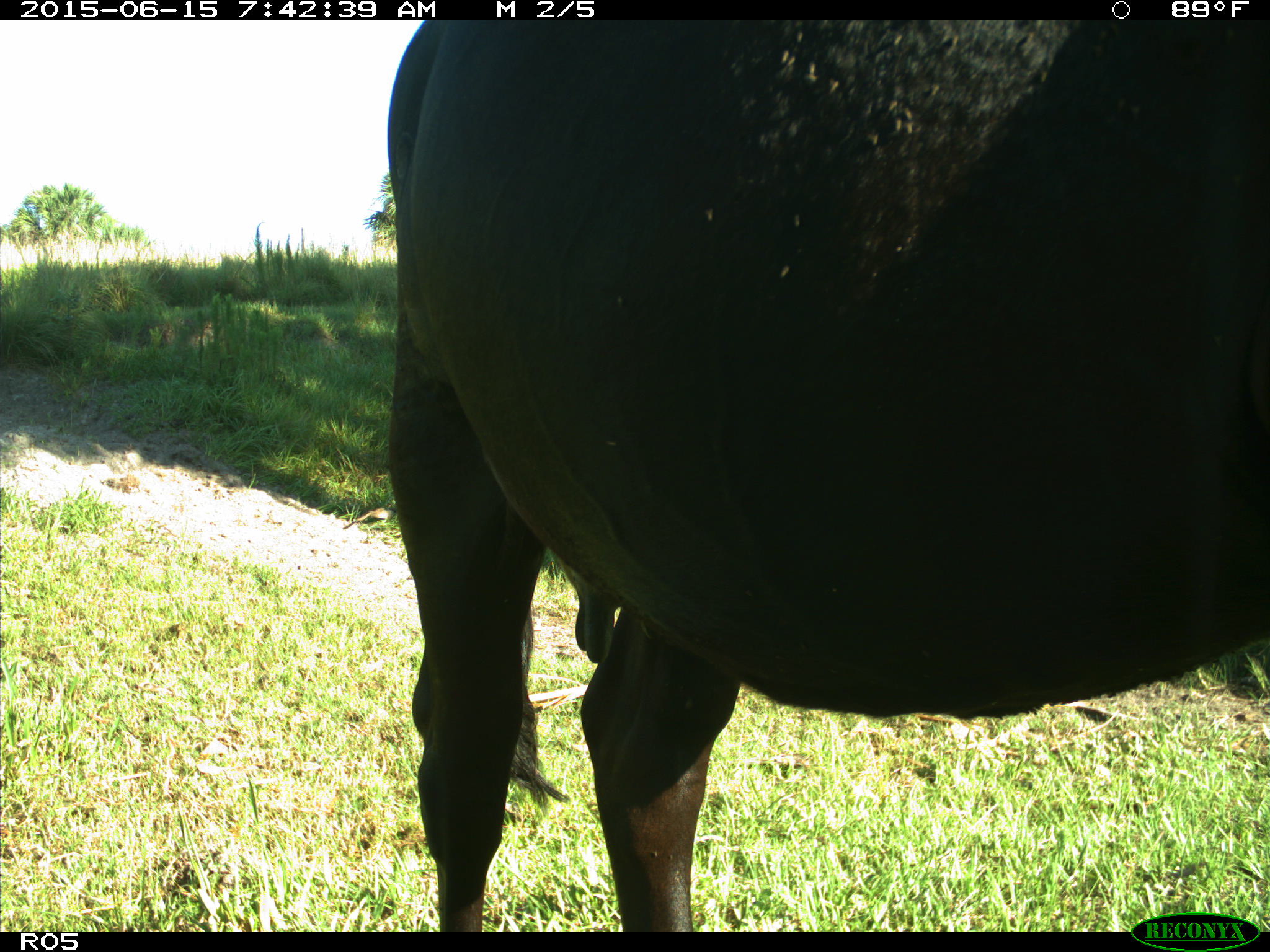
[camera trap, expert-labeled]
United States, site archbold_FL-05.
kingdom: Animalia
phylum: Chordata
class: Mammalia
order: Artiodactyla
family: Bovidae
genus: Bos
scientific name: Bos taurus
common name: domestic cow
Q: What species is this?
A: Bos taurus (domestic cow).